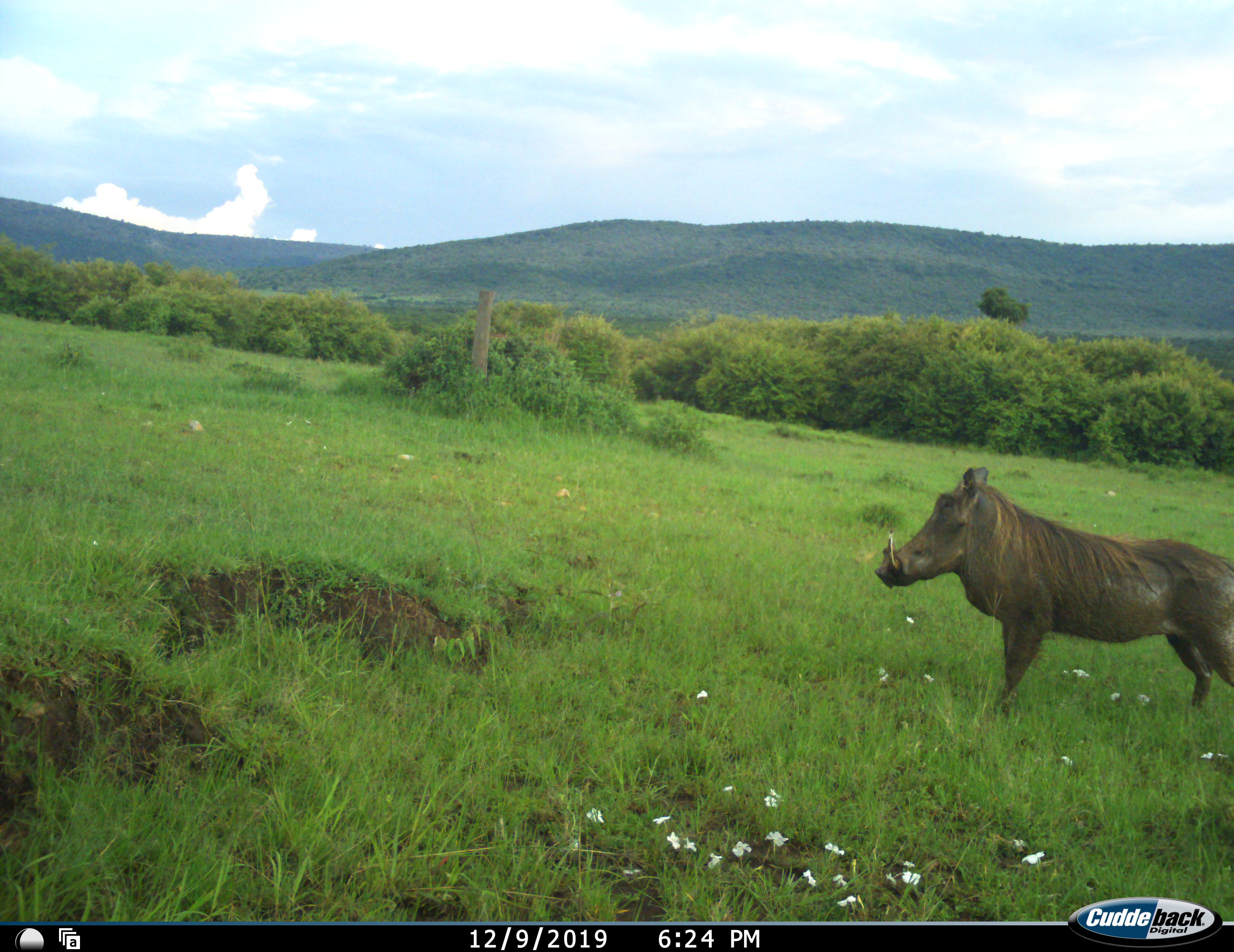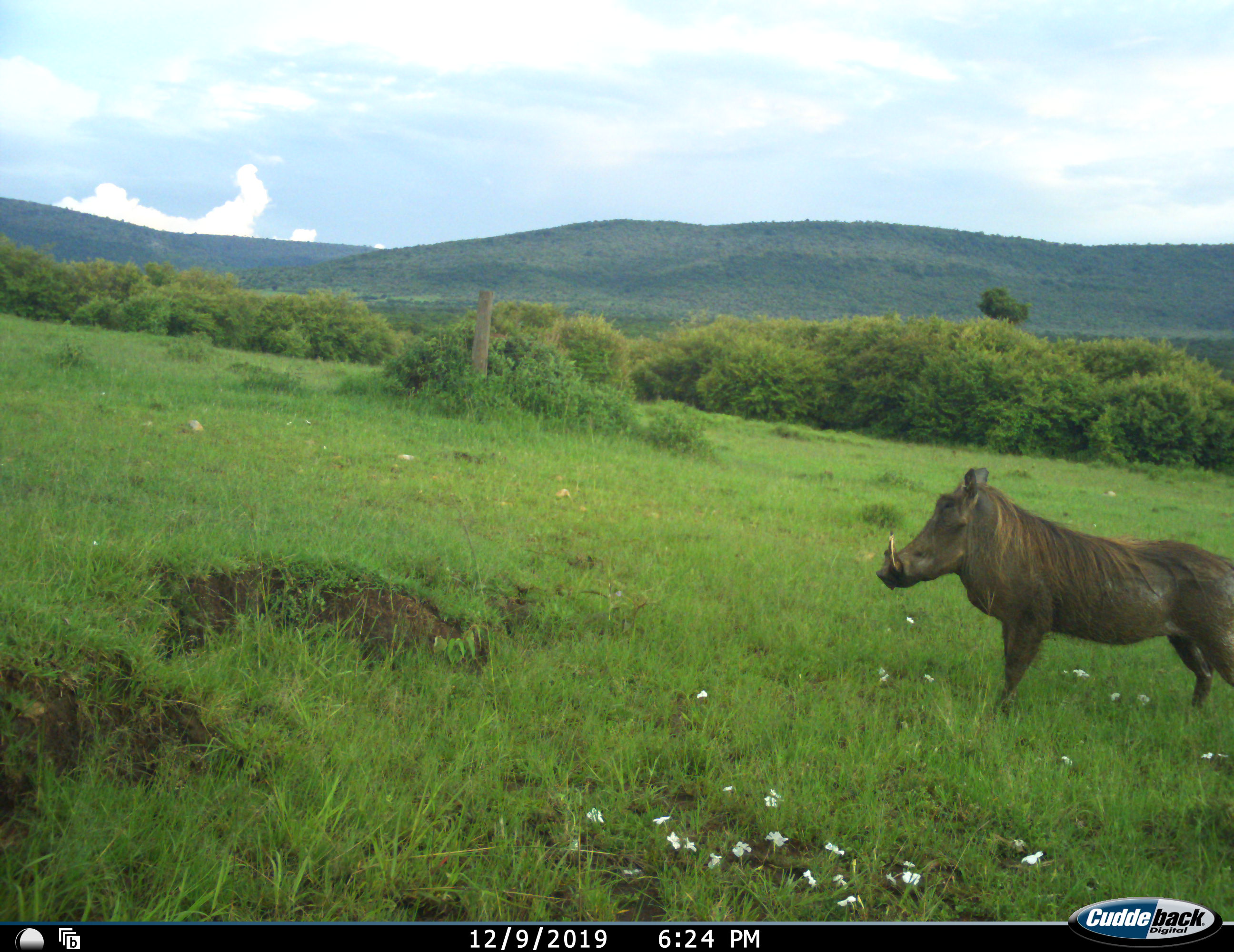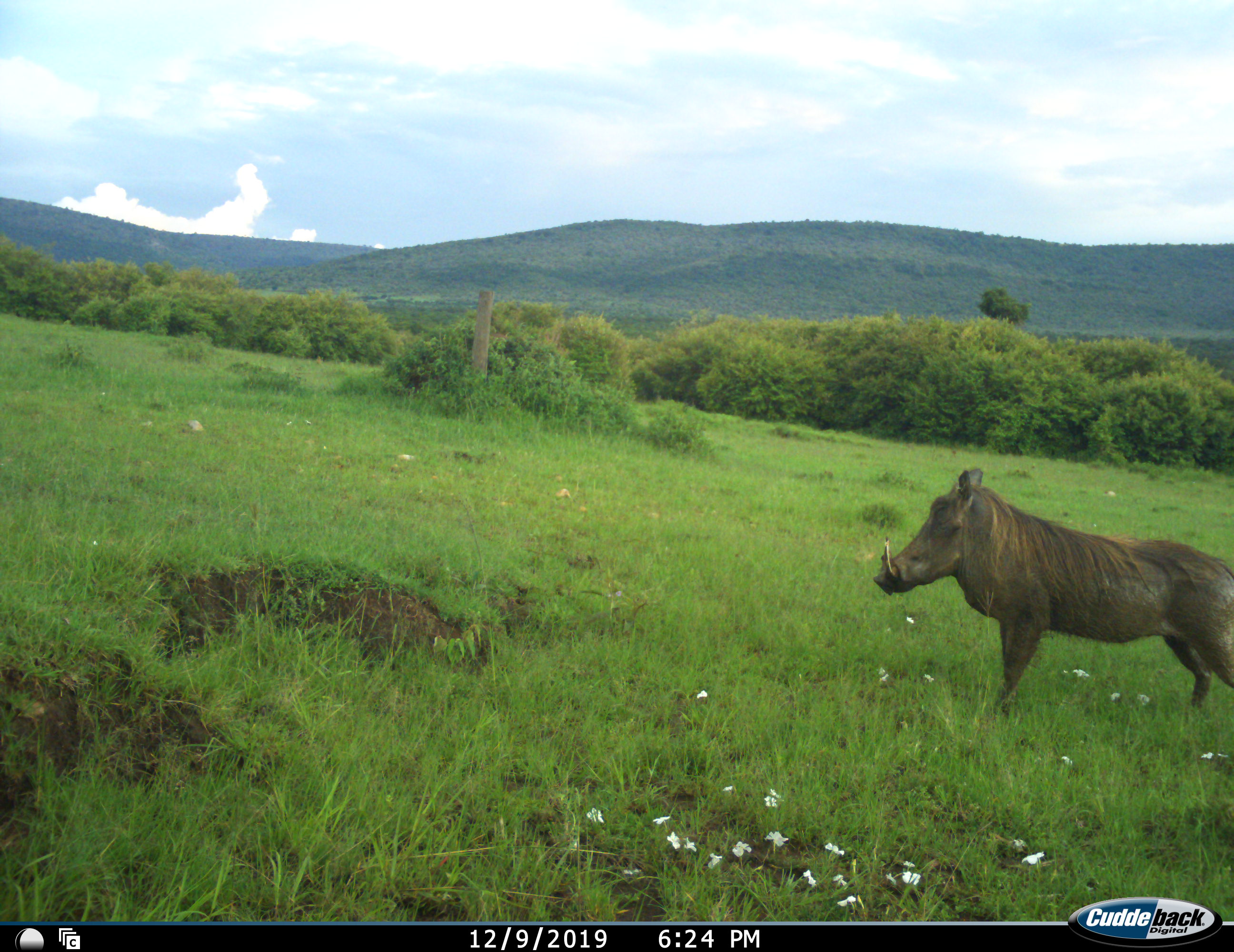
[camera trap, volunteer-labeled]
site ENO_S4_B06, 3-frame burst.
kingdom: Animalia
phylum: Chordata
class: Mammalia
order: Artiodactyla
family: Suidae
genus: Phacochoerus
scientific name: Phacochoerus africanus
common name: warthog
Warthog (Phacochoerus africanus), count 1. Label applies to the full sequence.